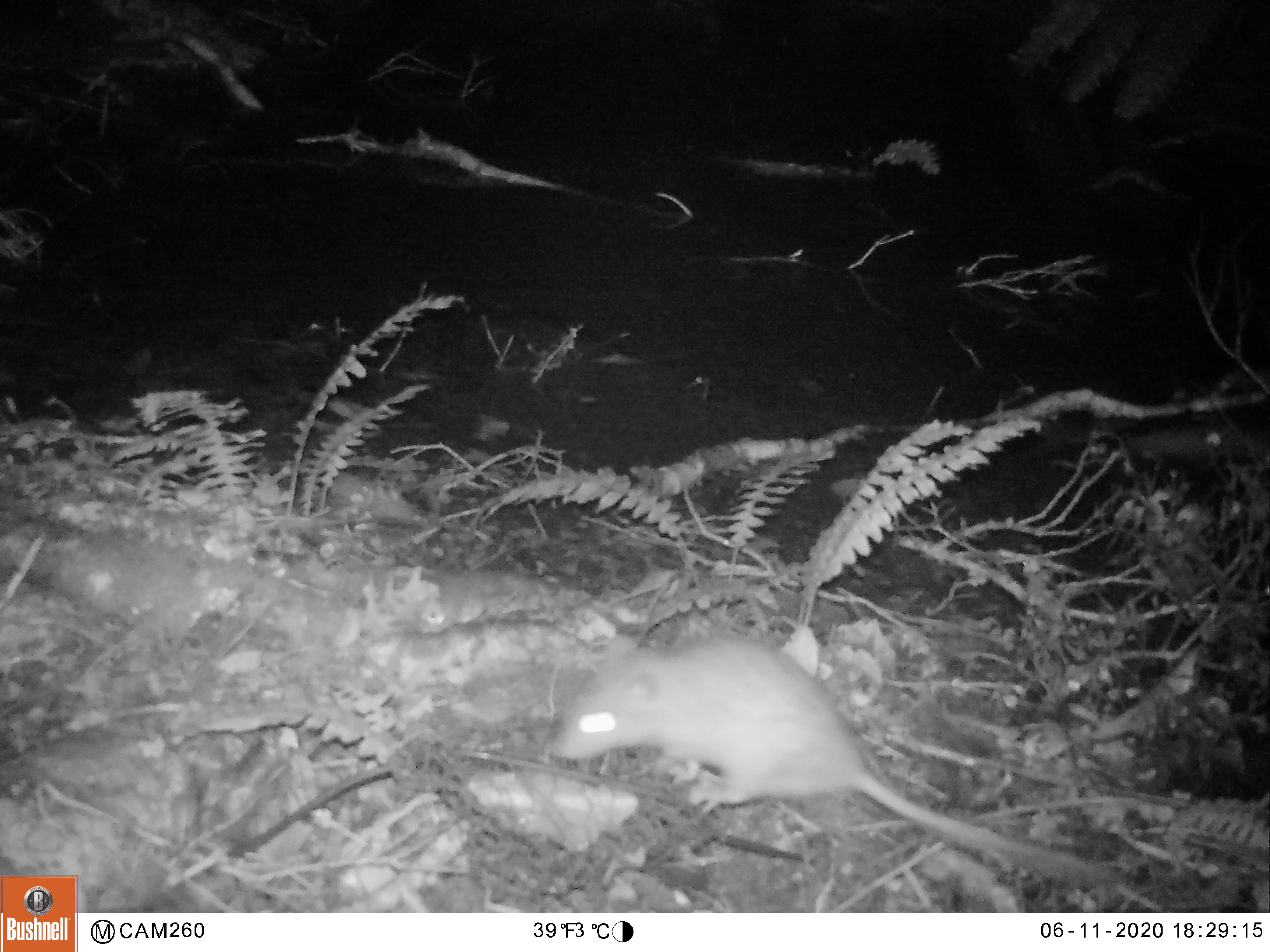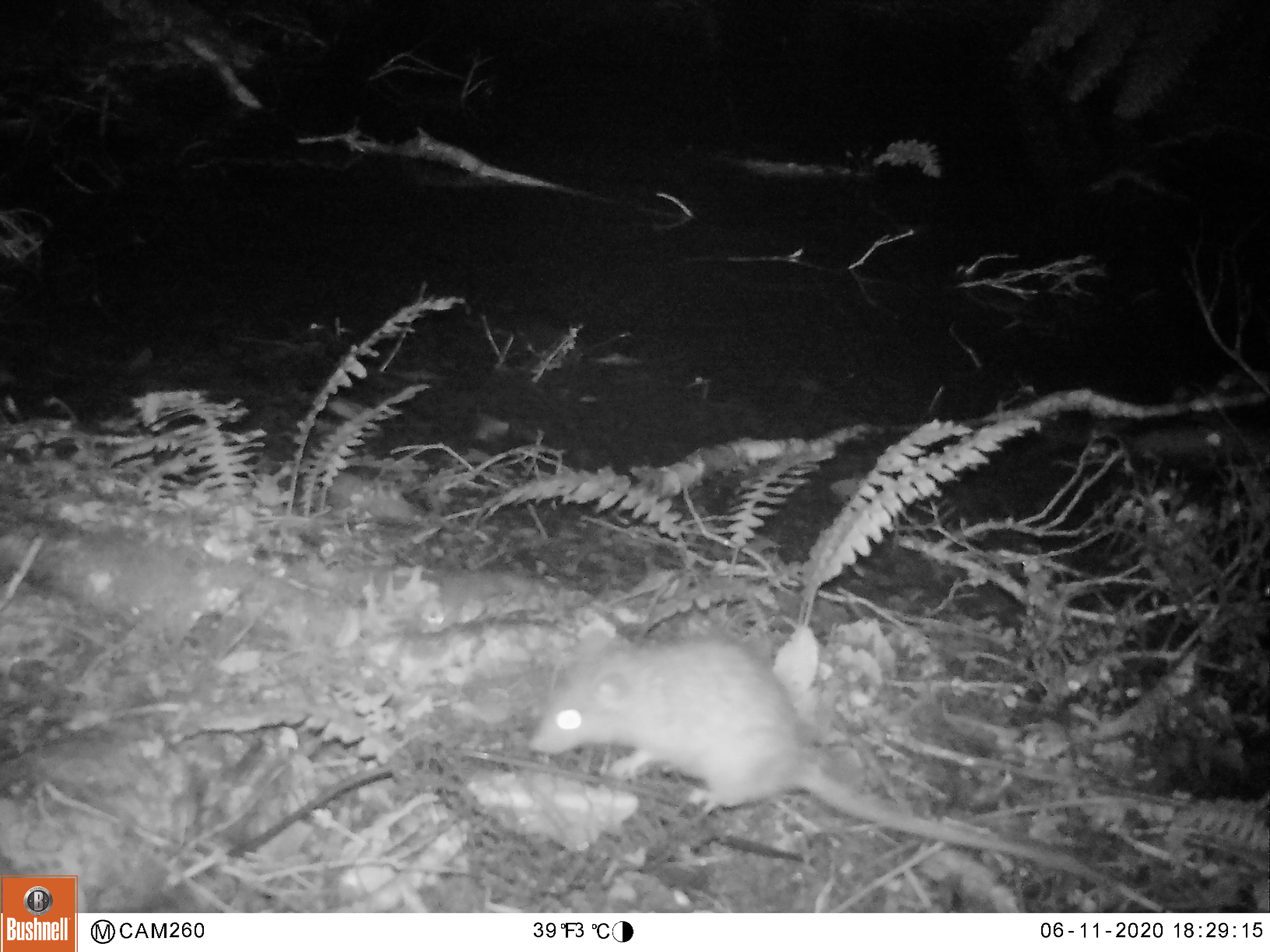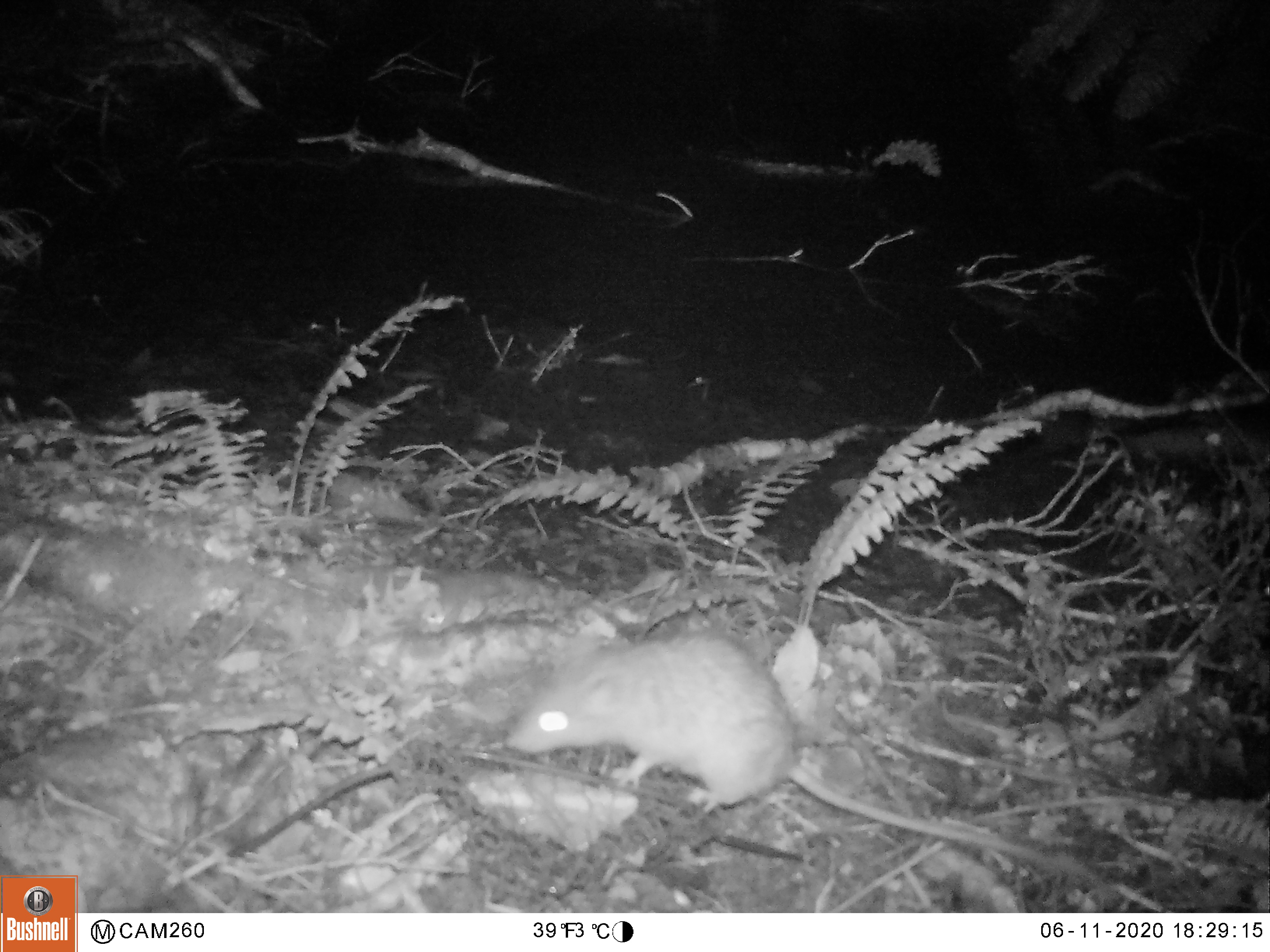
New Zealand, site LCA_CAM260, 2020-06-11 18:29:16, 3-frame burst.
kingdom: Animalia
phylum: Chordata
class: Mammalia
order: Rodentia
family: Muridae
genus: Rattus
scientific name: Rattus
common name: rat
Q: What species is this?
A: Rat (Rattus).